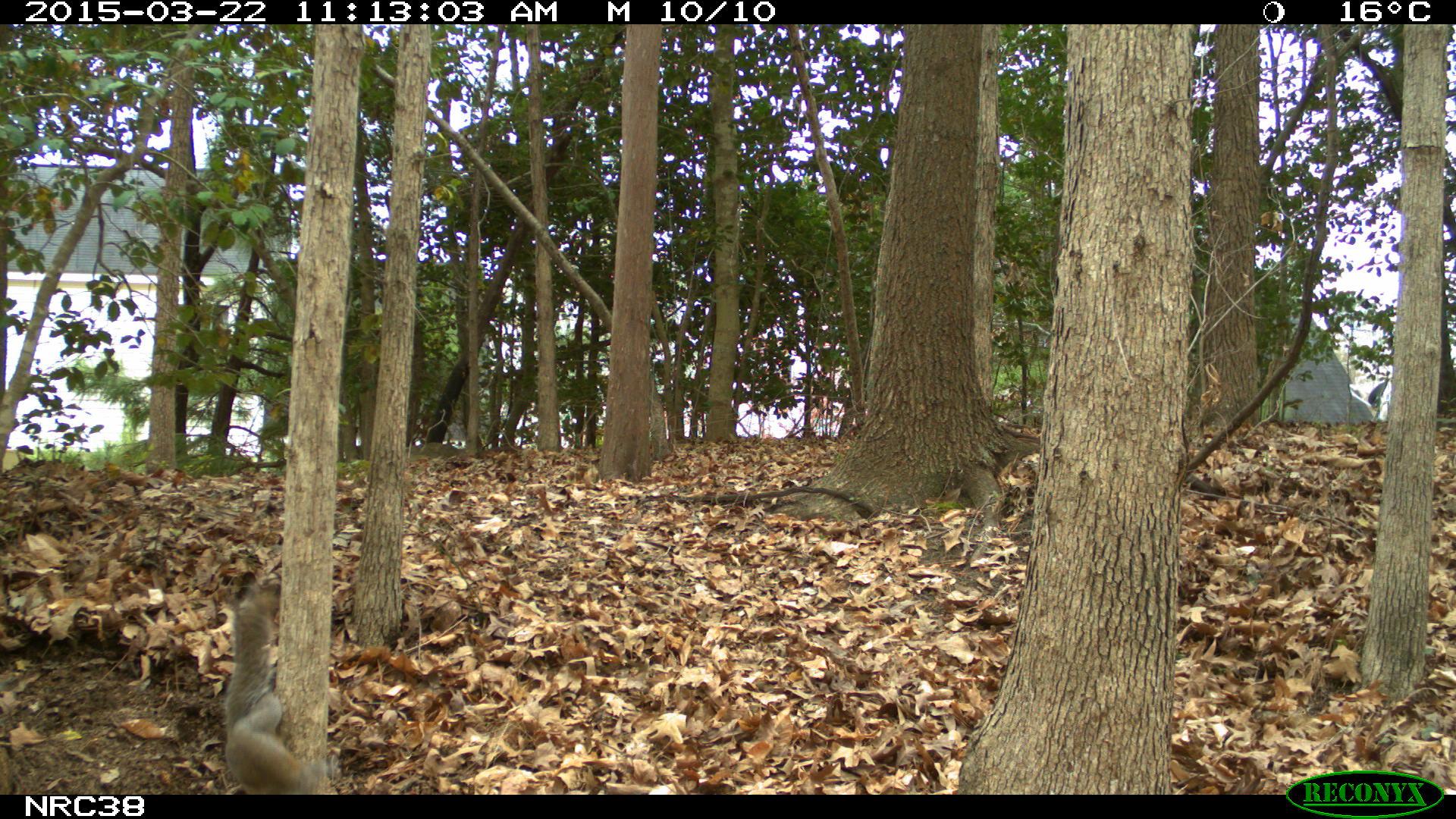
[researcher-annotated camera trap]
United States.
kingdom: Animalia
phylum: Chordata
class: Mammalia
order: Rodentia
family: Sciuridae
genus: Sciurus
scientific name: Sciurus carolinensis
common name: eastern gray squirrel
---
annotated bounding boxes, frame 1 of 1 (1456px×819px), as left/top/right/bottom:
Eastern Gray Squirrel: 208/567/341/792